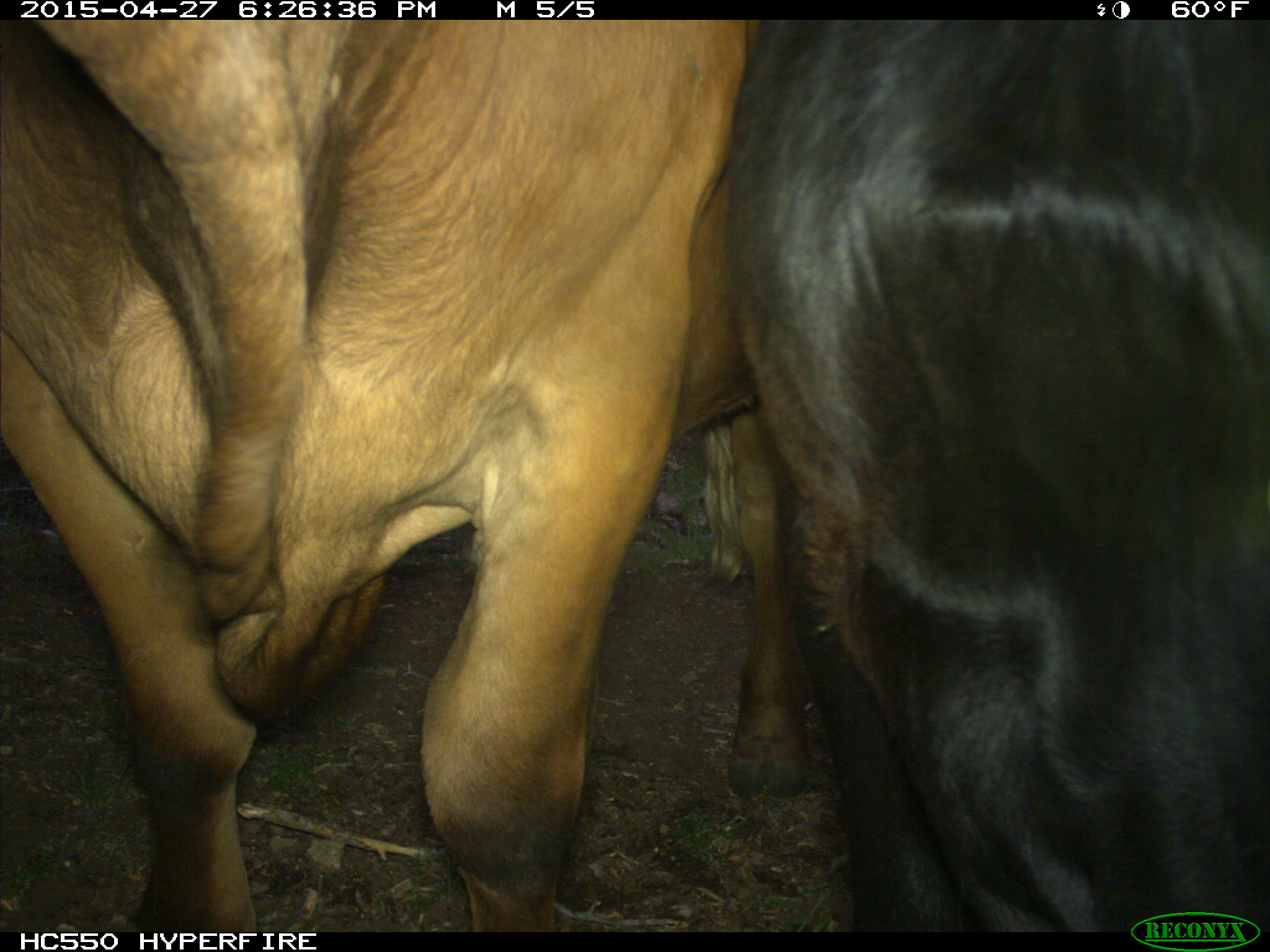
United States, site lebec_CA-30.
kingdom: Animalia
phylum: Chordata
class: Mammalia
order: Artiodactyla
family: Bovidae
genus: Bos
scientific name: Bos taurus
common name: domestic cow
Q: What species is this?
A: Bos taurus (domestic cow).